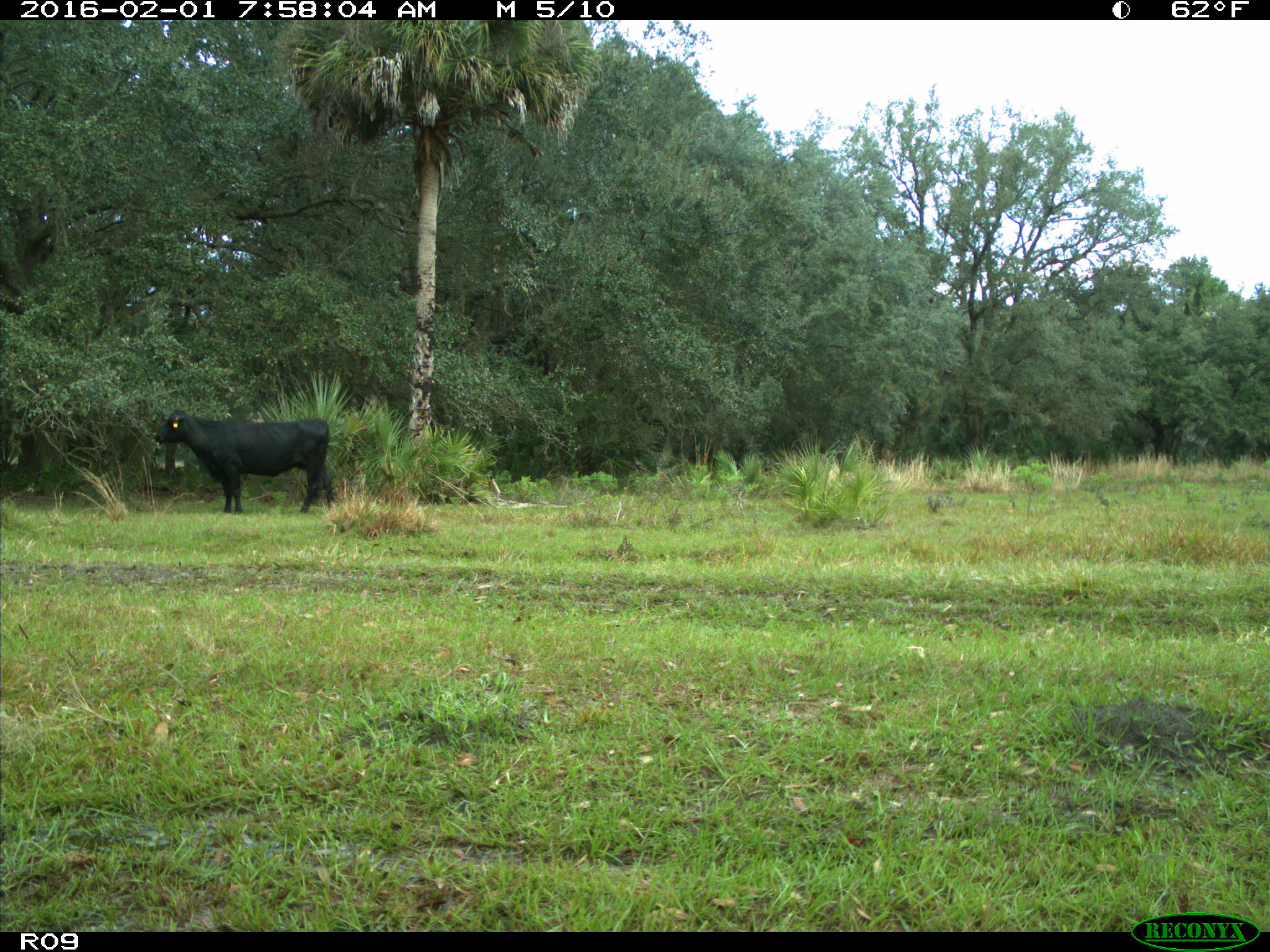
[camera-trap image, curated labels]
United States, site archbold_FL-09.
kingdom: Animalia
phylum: Chordata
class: Mammalia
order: Artiodactyla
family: Bovidae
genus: Bos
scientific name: Bos taurus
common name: domestic cow